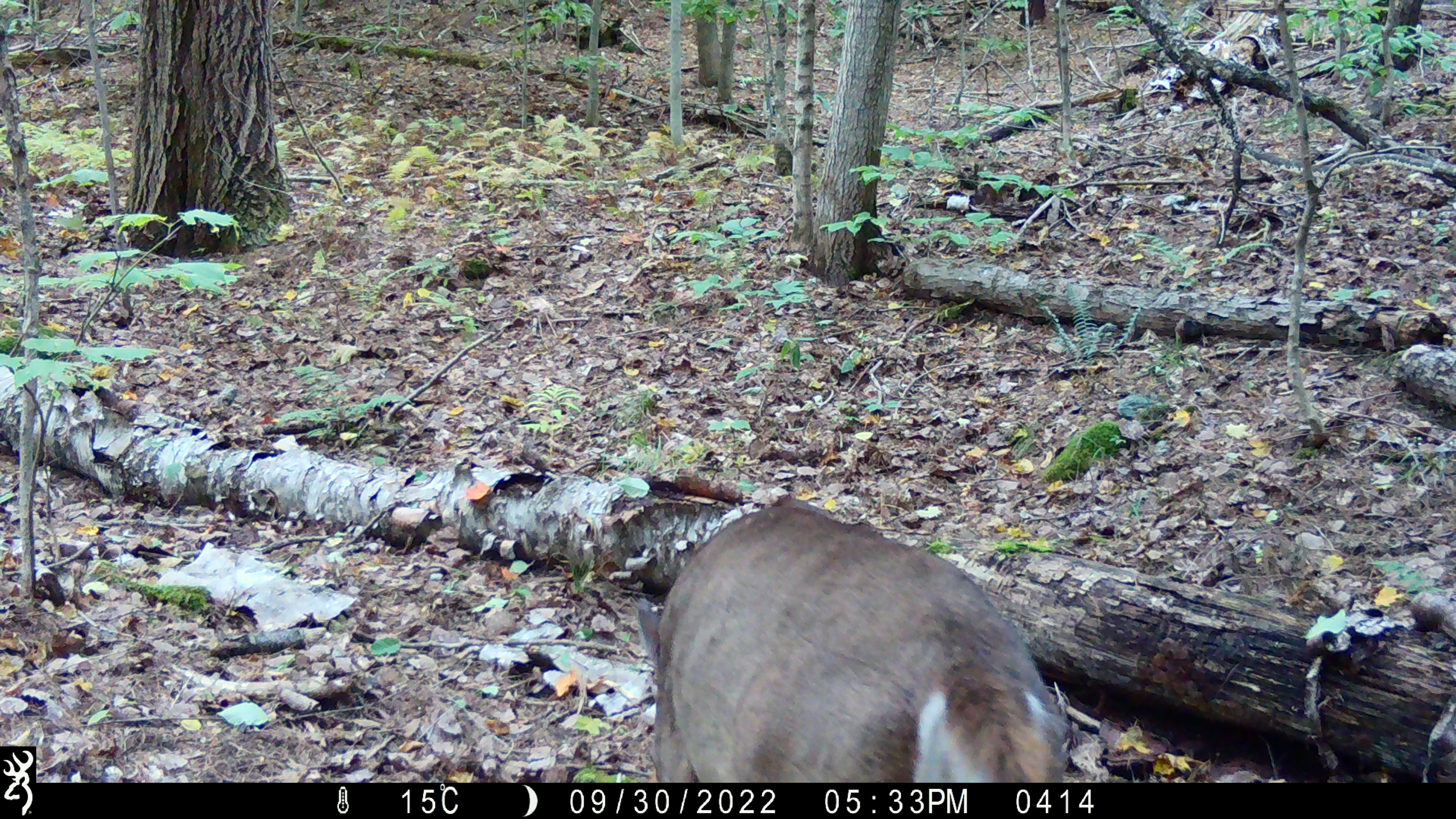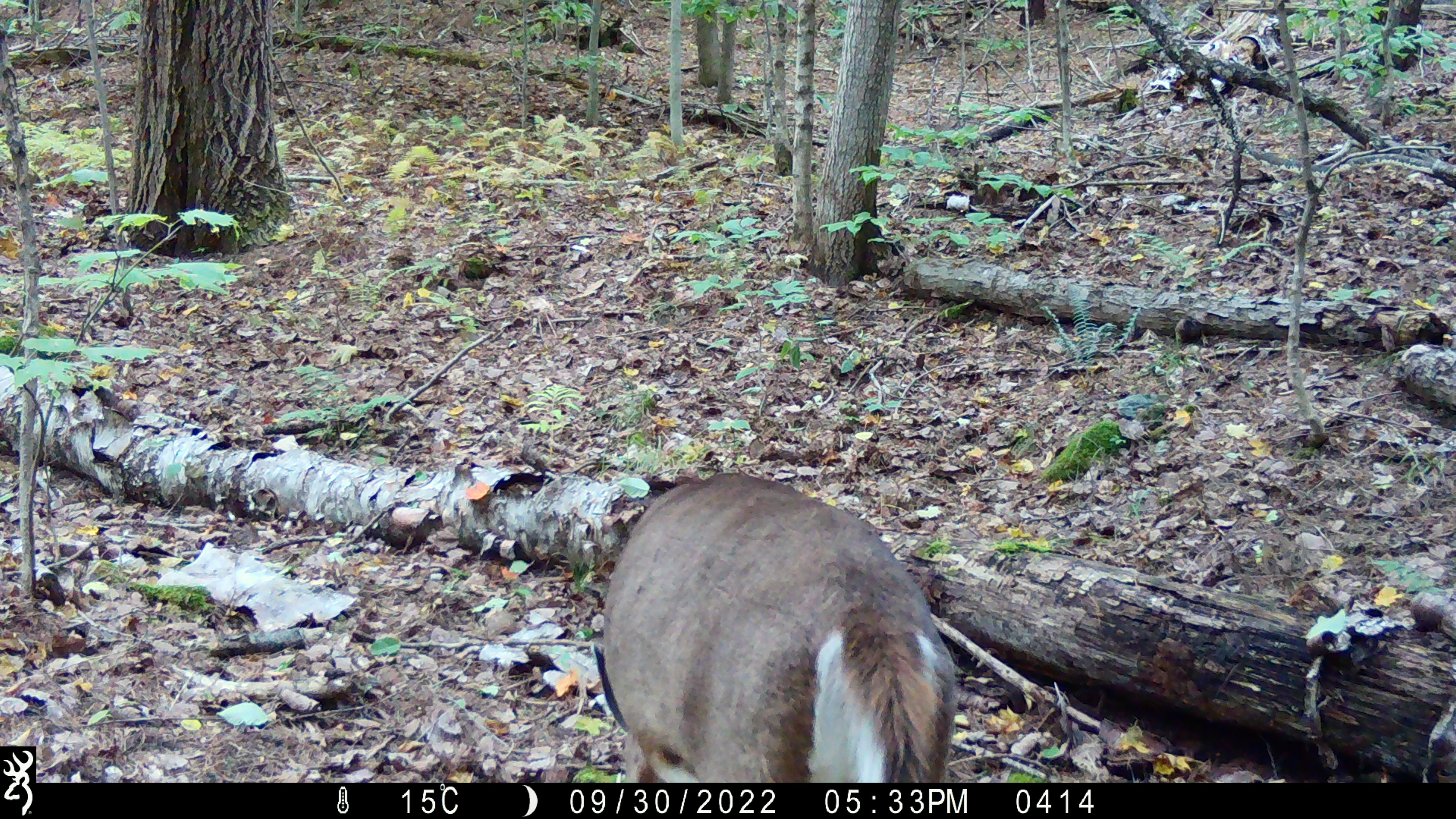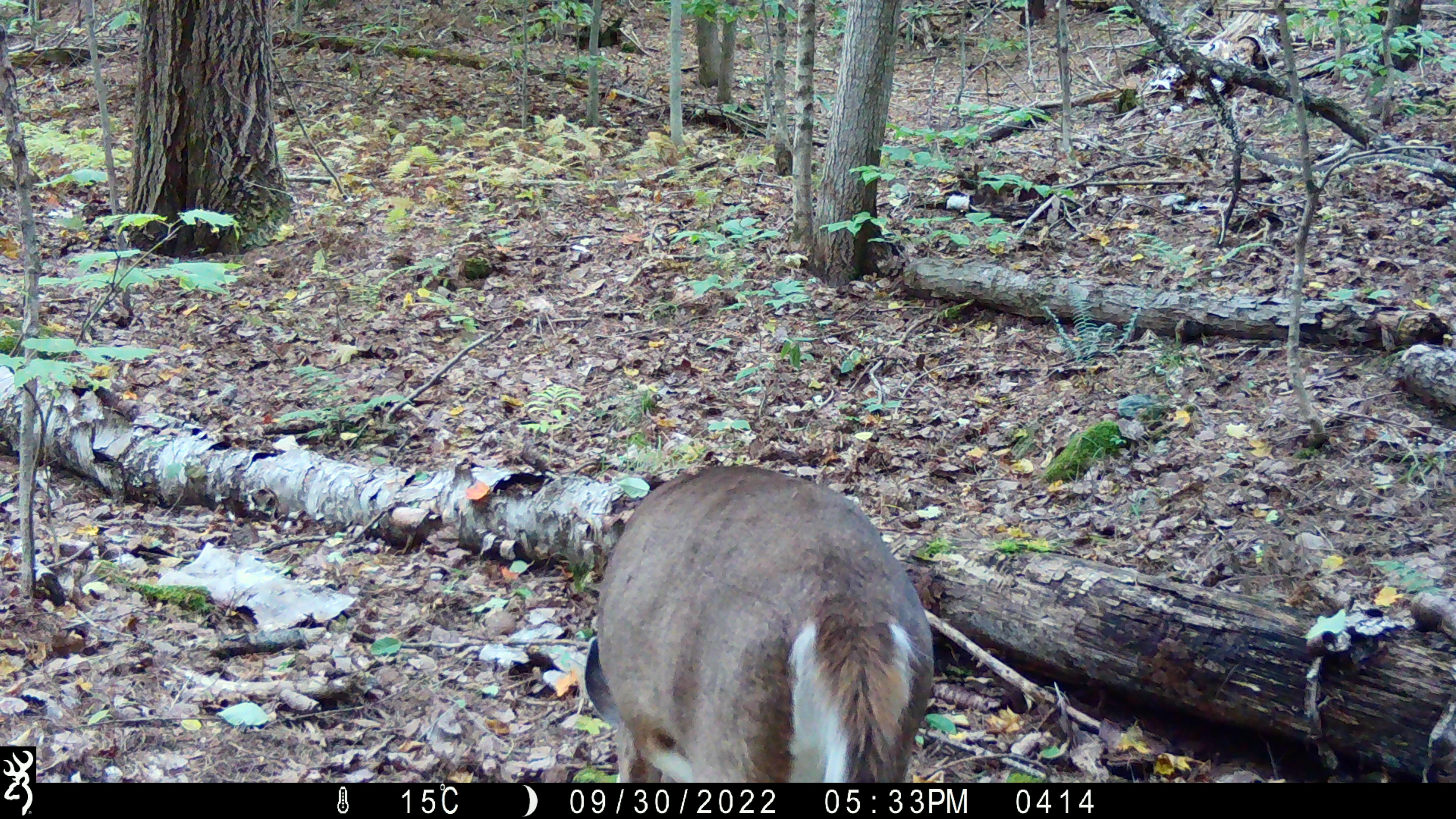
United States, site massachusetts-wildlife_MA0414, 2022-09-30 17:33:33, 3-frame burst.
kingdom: Animalia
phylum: Chordata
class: Mammalia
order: Artiodactyla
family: Cervidae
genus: Odocoileus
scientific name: Odocoileus virginianus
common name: white-tailed deer